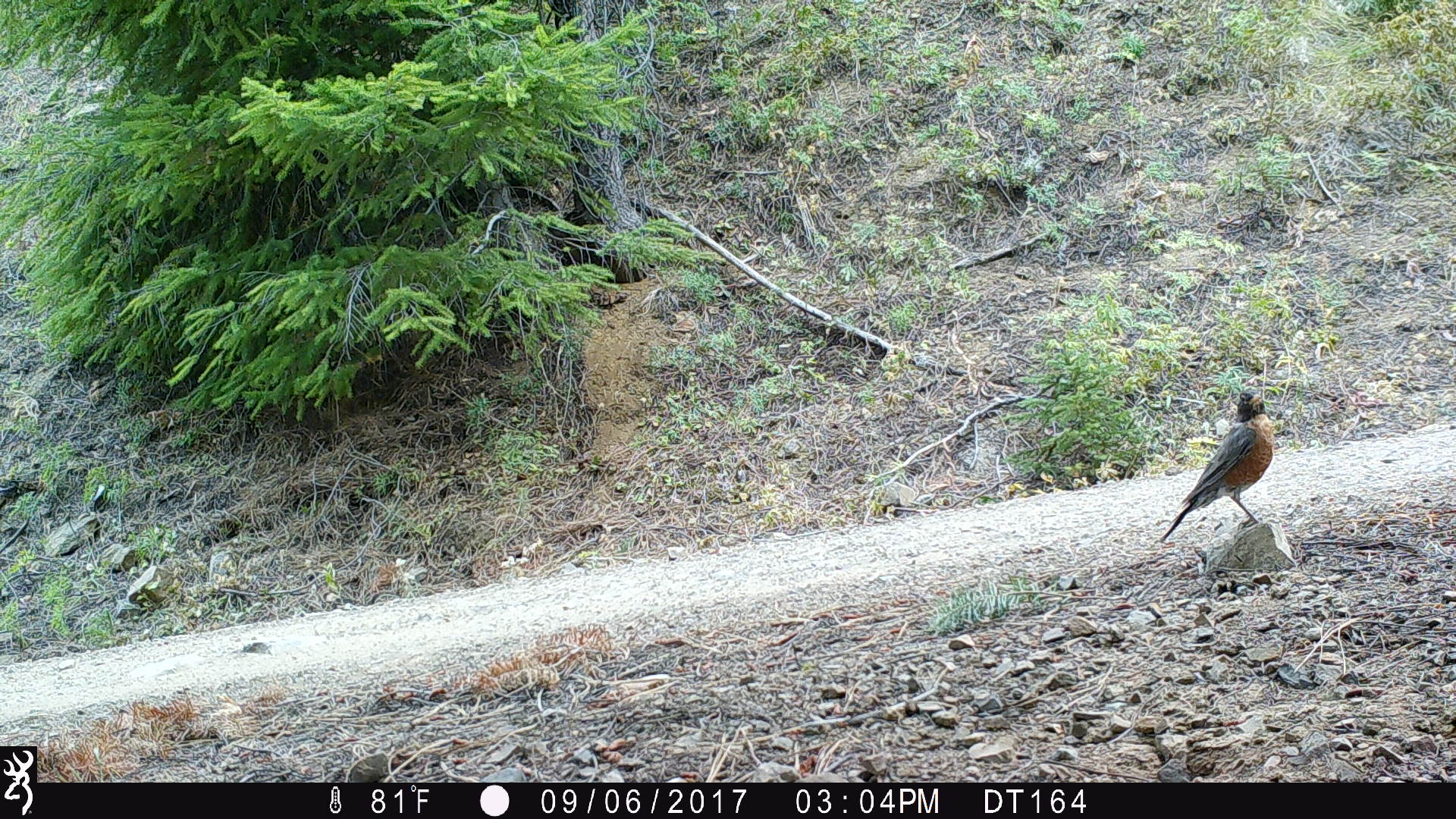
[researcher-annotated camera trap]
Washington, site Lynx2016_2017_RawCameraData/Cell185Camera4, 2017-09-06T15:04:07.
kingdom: Animalia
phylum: Chordata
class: Aves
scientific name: Aves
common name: birds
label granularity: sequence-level